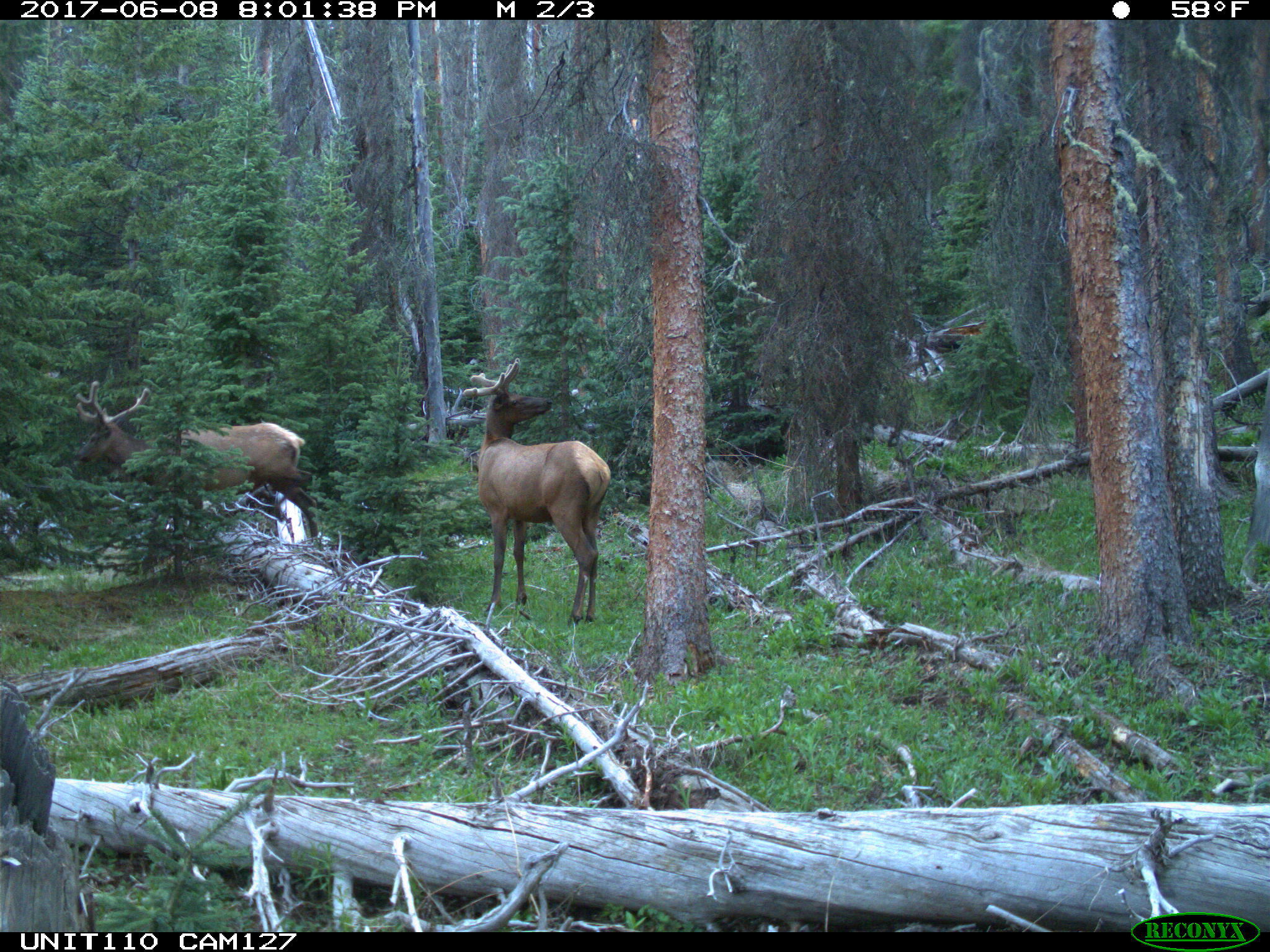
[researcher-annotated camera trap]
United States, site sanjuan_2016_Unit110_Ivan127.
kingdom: Animalia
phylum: Chordata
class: Mammalia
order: Artiodactyla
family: Cervidae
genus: Cervus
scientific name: Cervus elaphus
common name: red deer